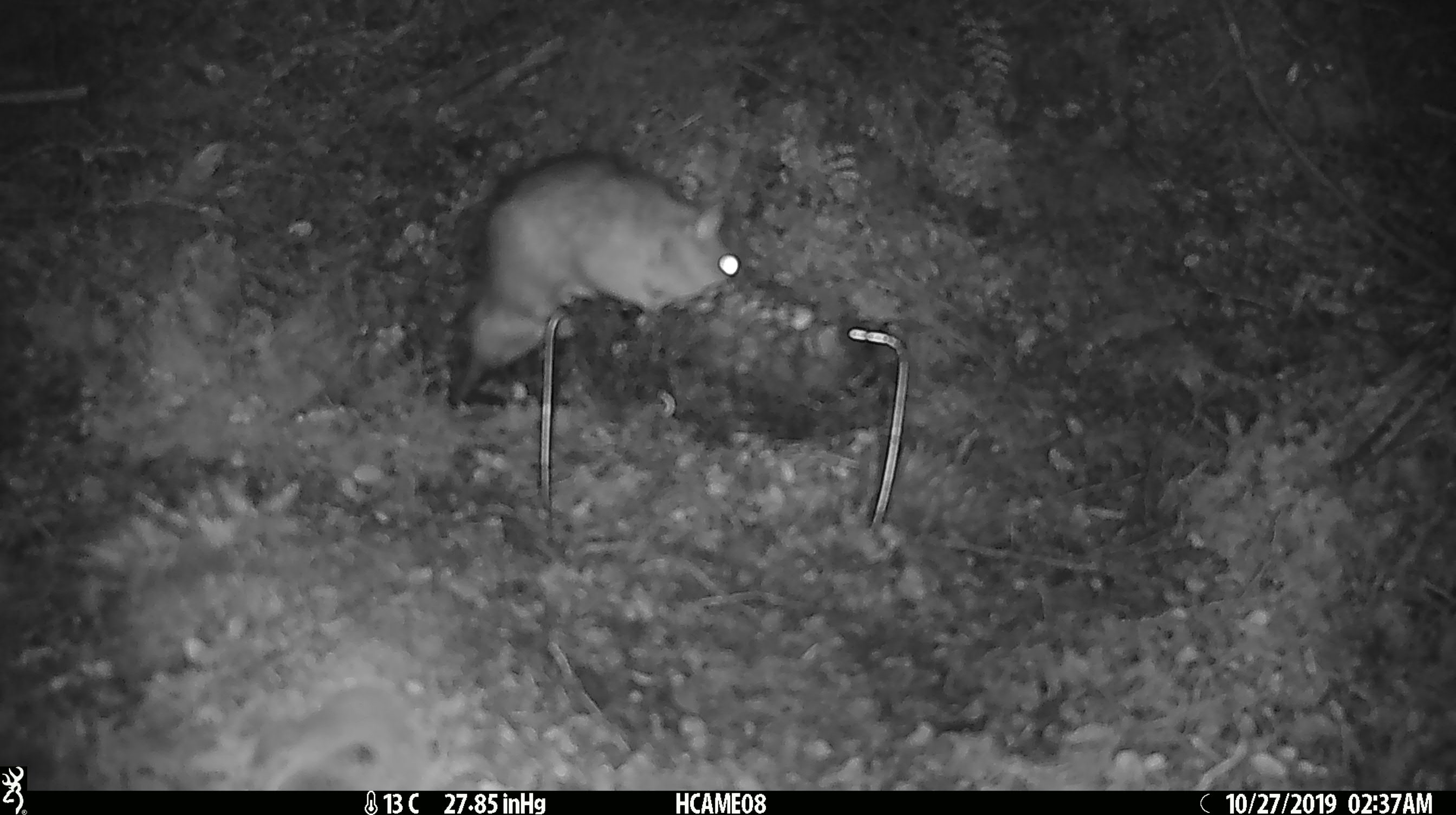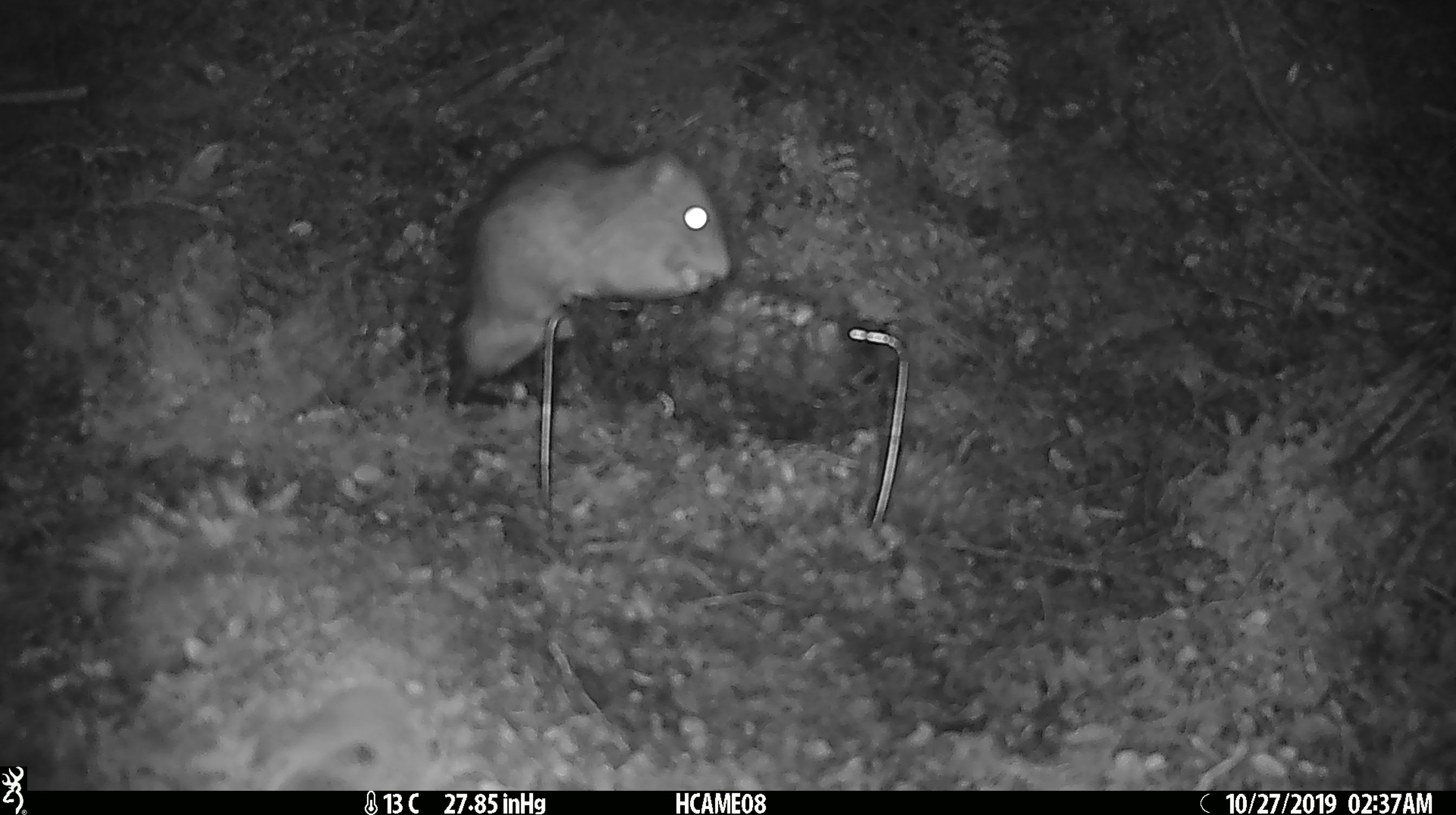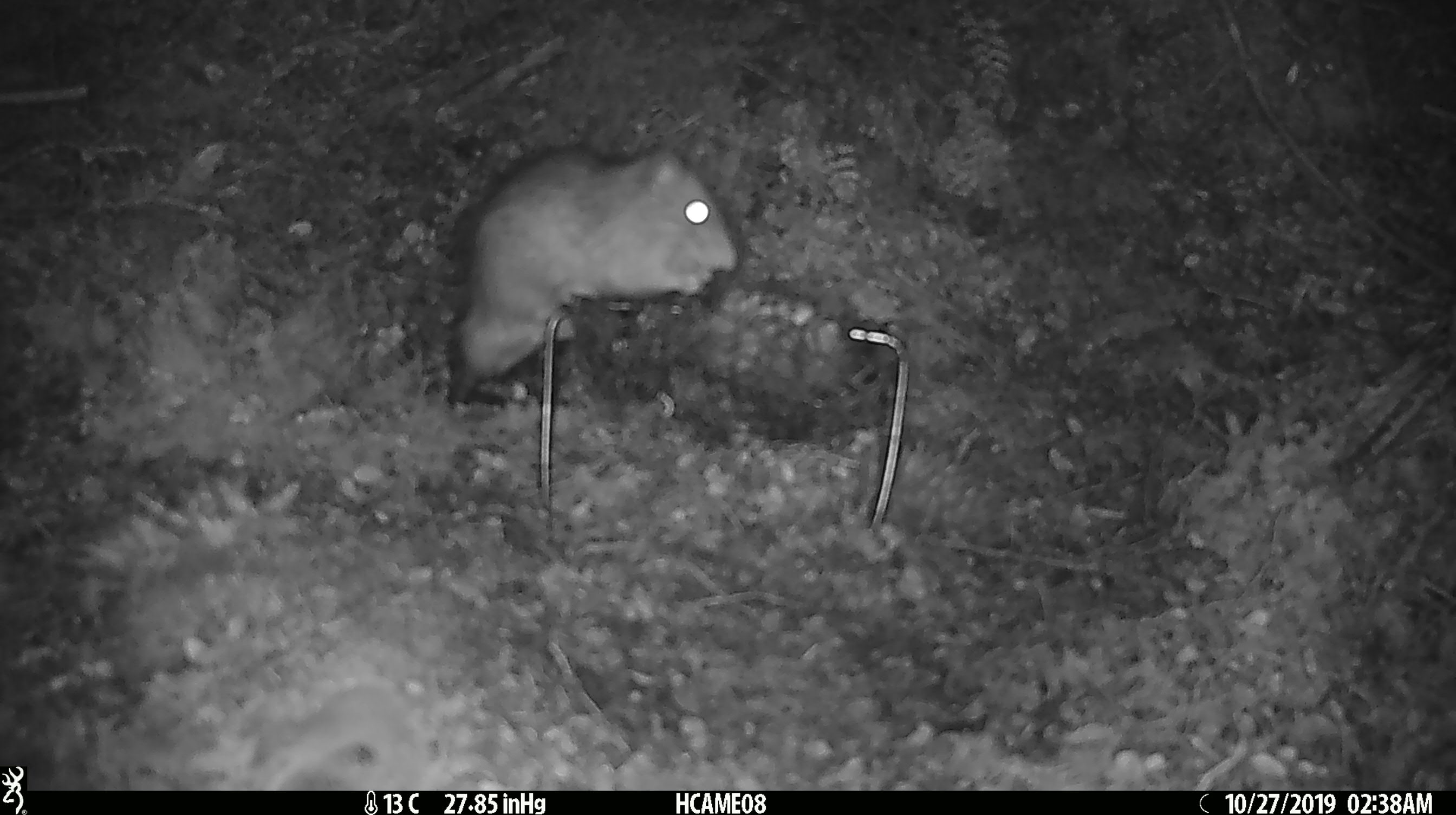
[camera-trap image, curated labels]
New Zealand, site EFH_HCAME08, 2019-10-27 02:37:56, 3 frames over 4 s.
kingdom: Animalia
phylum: Chordata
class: Mammalia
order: Rodentia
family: Muridae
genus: Rattus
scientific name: Rattus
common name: rat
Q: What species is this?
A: Rat (Rattus).